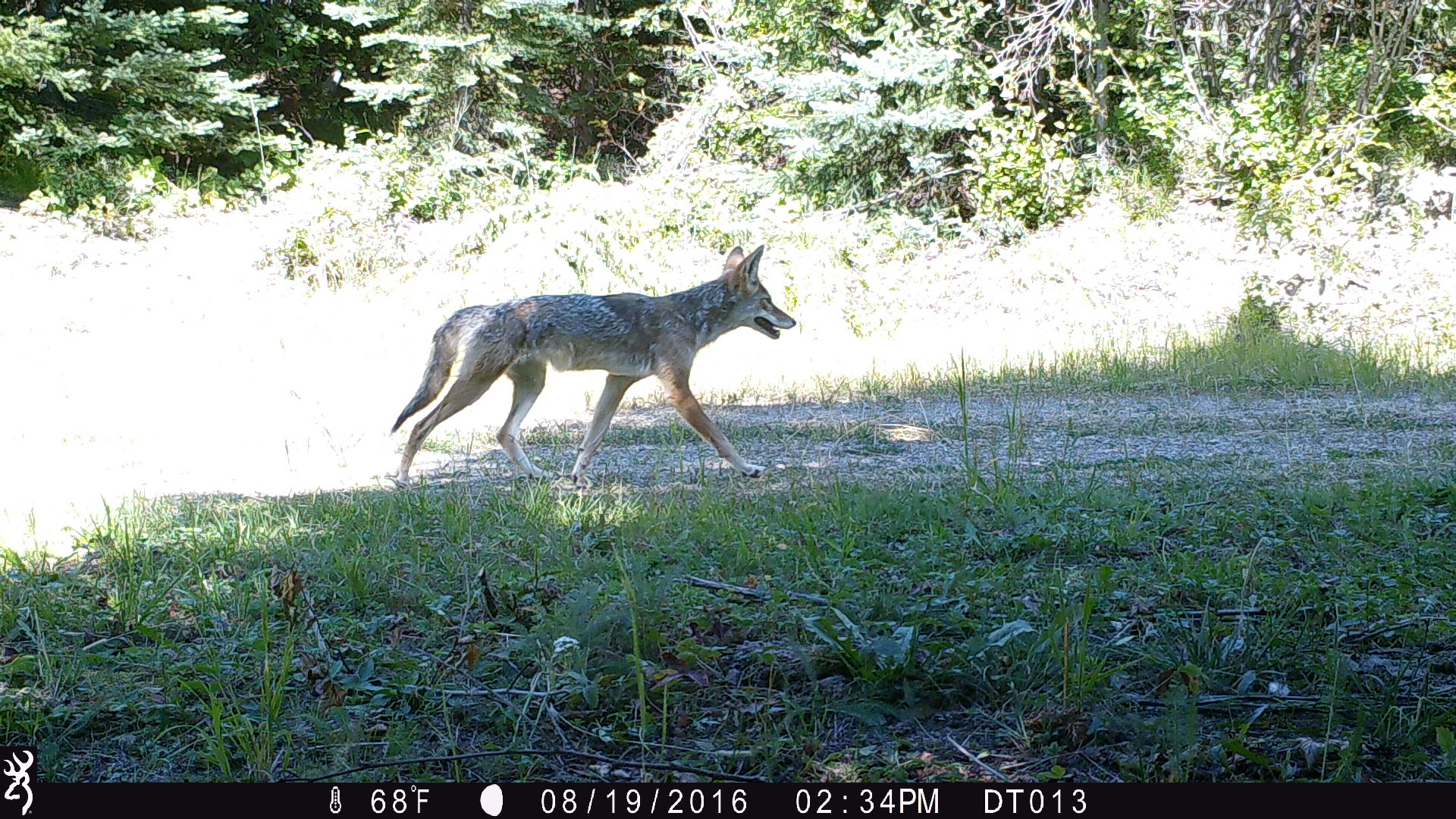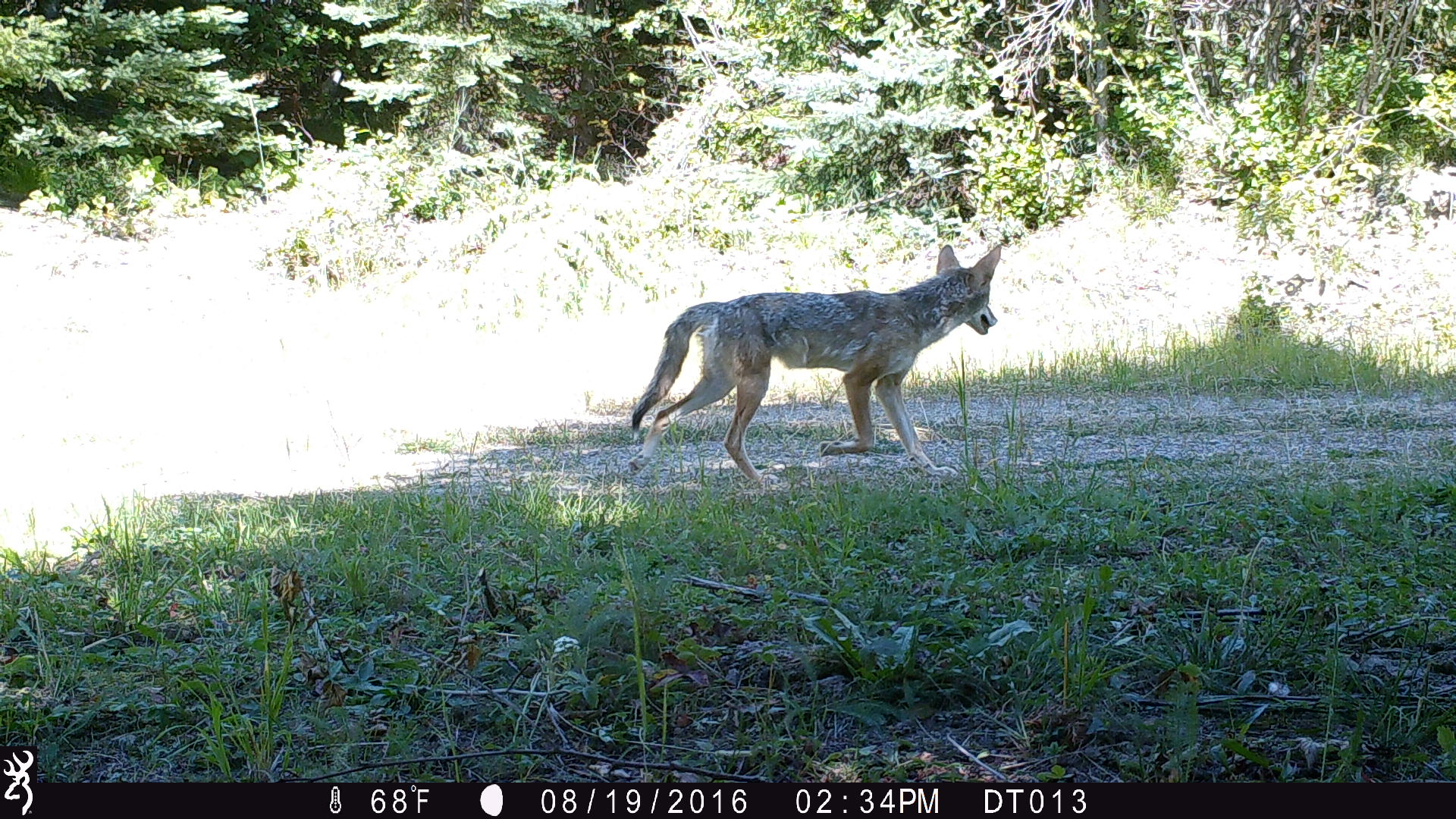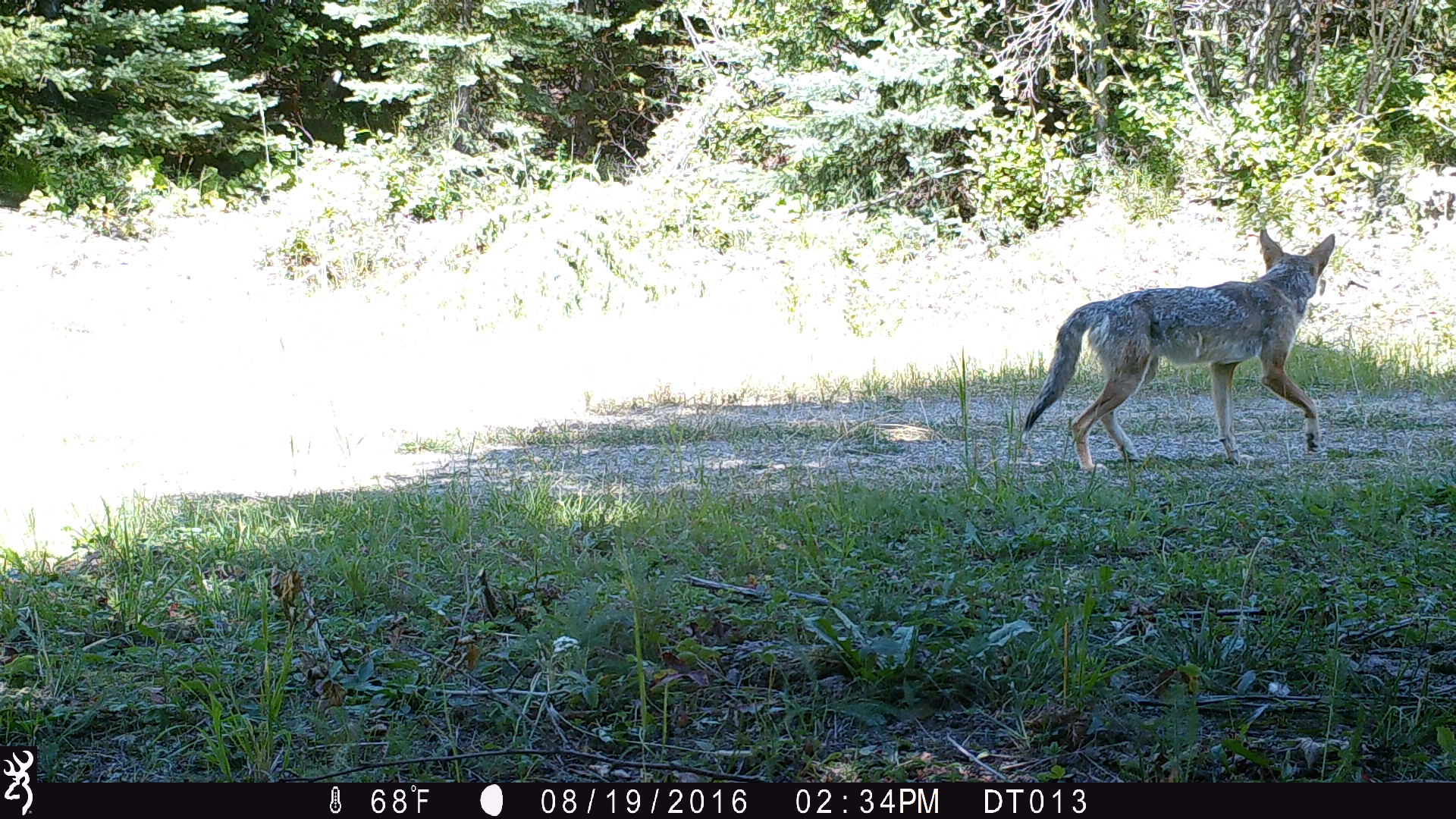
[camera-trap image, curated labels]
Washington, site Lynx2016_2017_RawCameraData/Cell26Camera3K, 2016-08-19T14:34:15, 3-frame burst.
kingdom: Animalia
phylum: Chordata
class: Mammalia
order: Carnivora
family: Canidae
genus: Canis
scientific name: Canis latrans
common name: coyote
Canis latrans (coyote). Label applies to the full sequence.